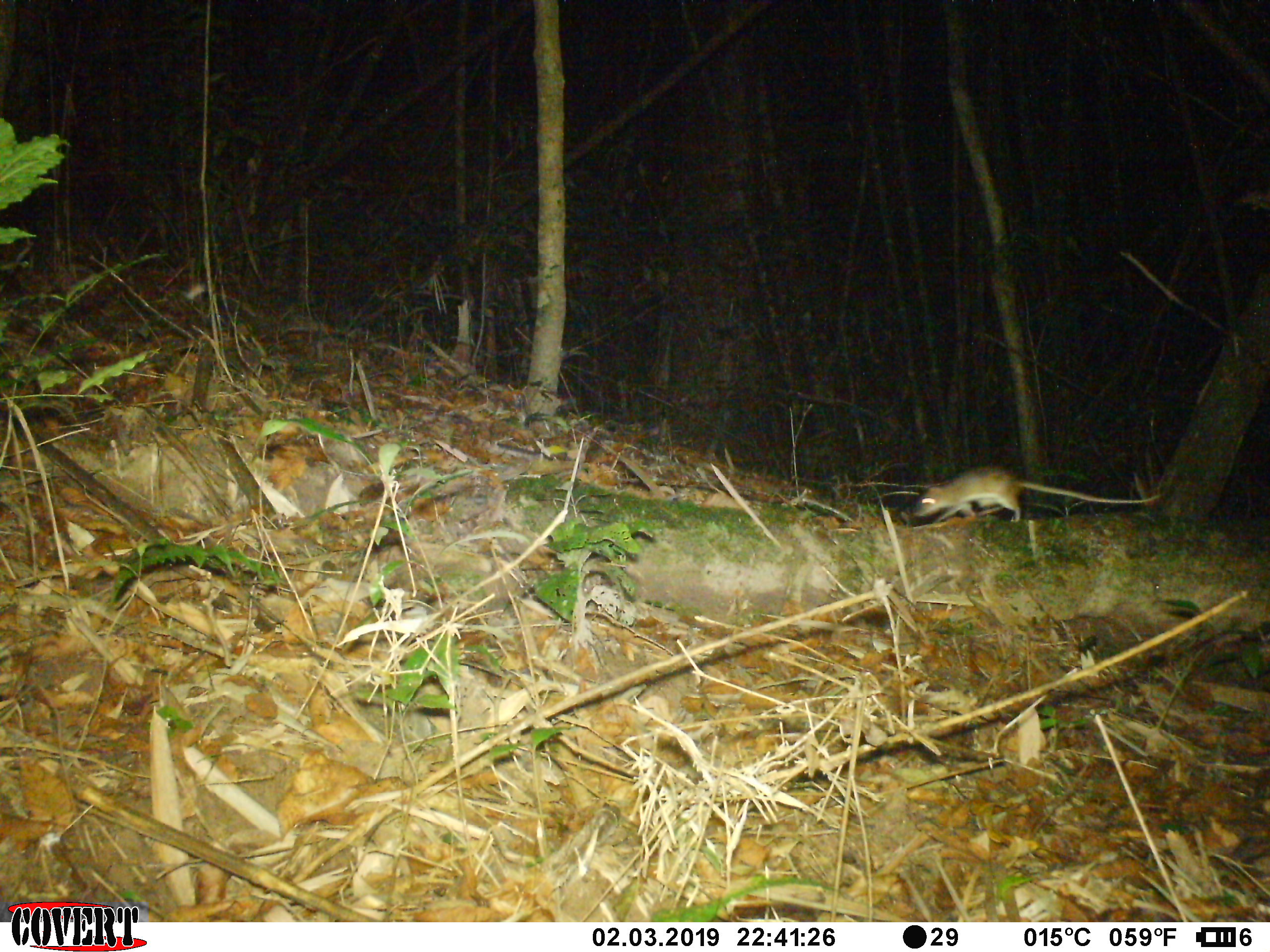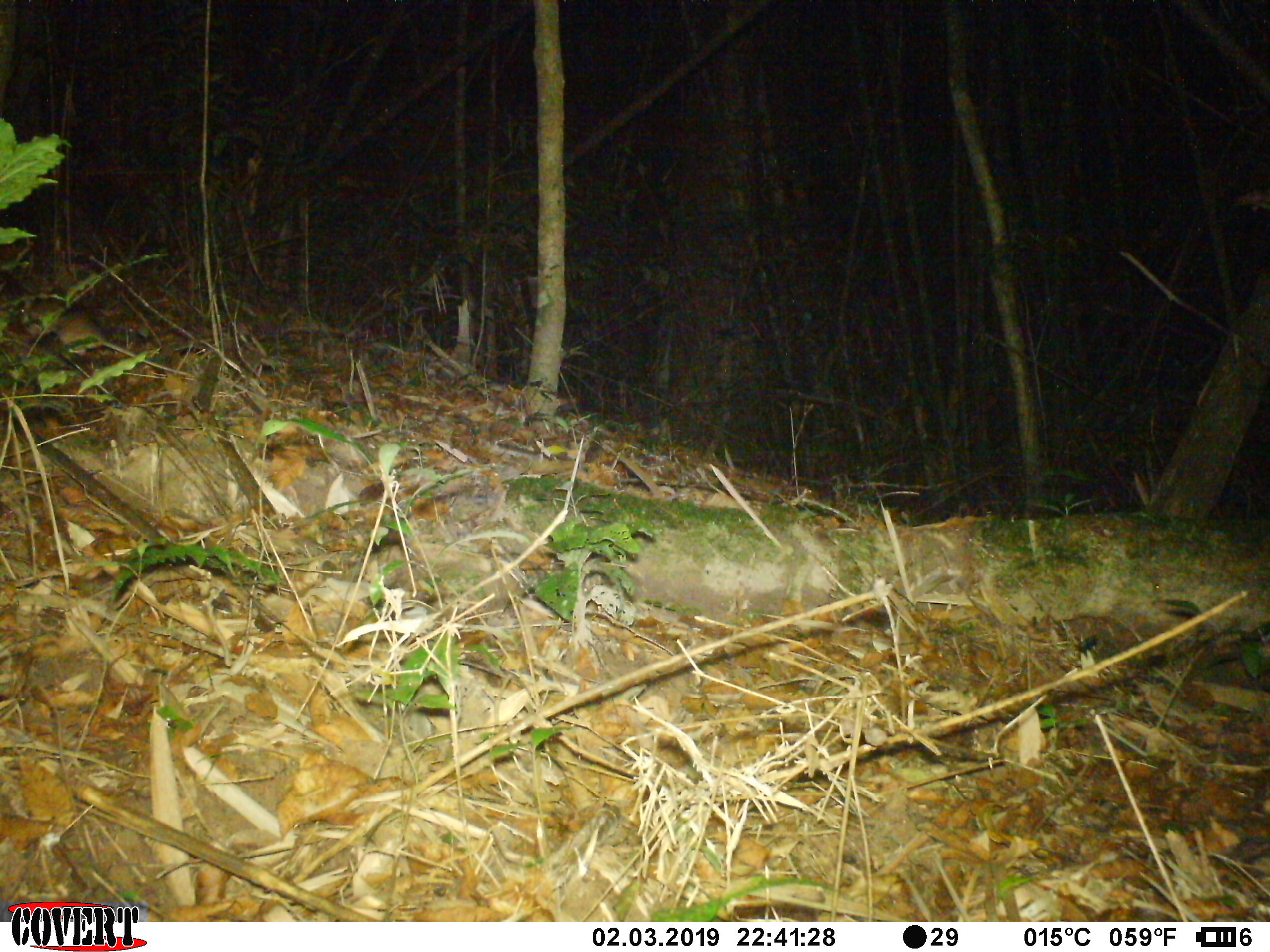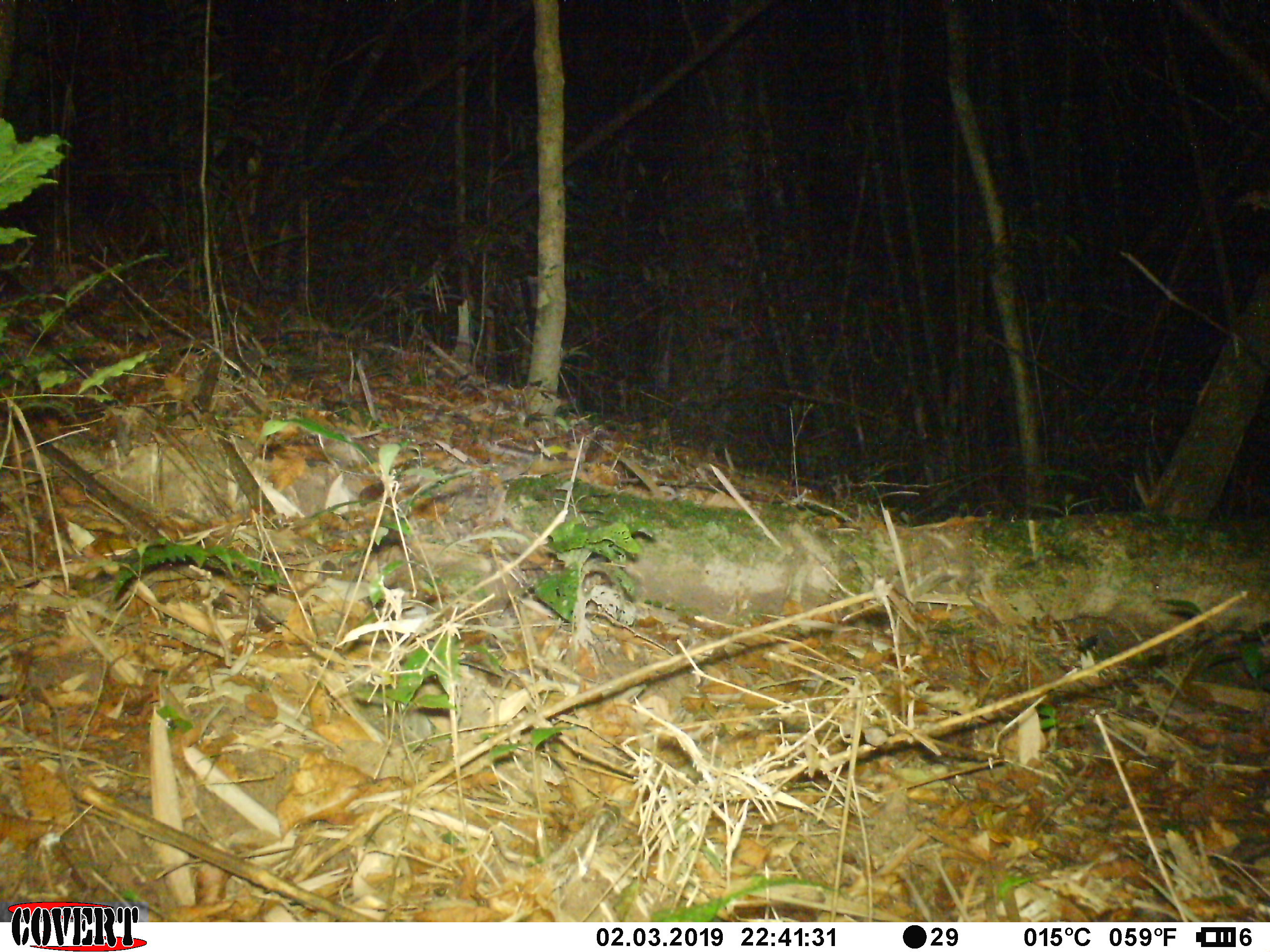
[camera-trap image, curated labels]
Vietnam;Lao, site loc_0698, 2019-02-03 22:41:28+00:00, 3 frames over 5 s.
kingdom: Animalia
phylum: Chordata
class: Mammalia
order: Rodentia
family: Muridae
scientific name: Muridae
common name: old-world mice and rats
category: unidentified murid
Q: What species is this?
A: Unidentified murid (old-world mice and rats) (Muridae).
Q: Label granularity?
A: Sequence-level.